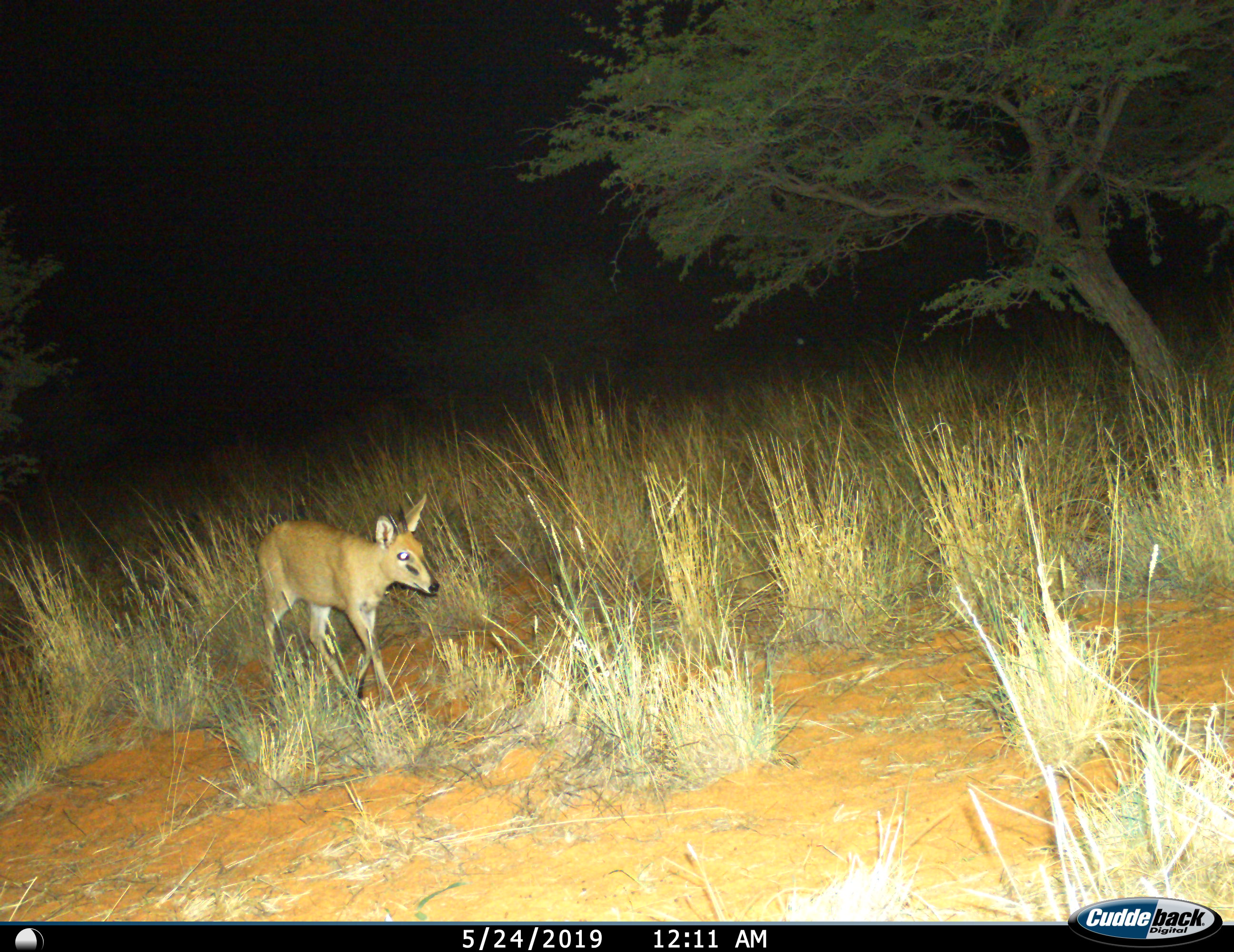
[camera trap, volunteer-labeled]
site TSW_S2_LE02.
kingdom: Animalia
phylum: Chordata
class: Mammalia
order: Artiodactyla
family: Bovidae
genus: Sylvicapra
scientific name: Sylvicapra grimmia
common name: common duiker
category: duikercommongrey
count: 1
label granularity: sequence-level